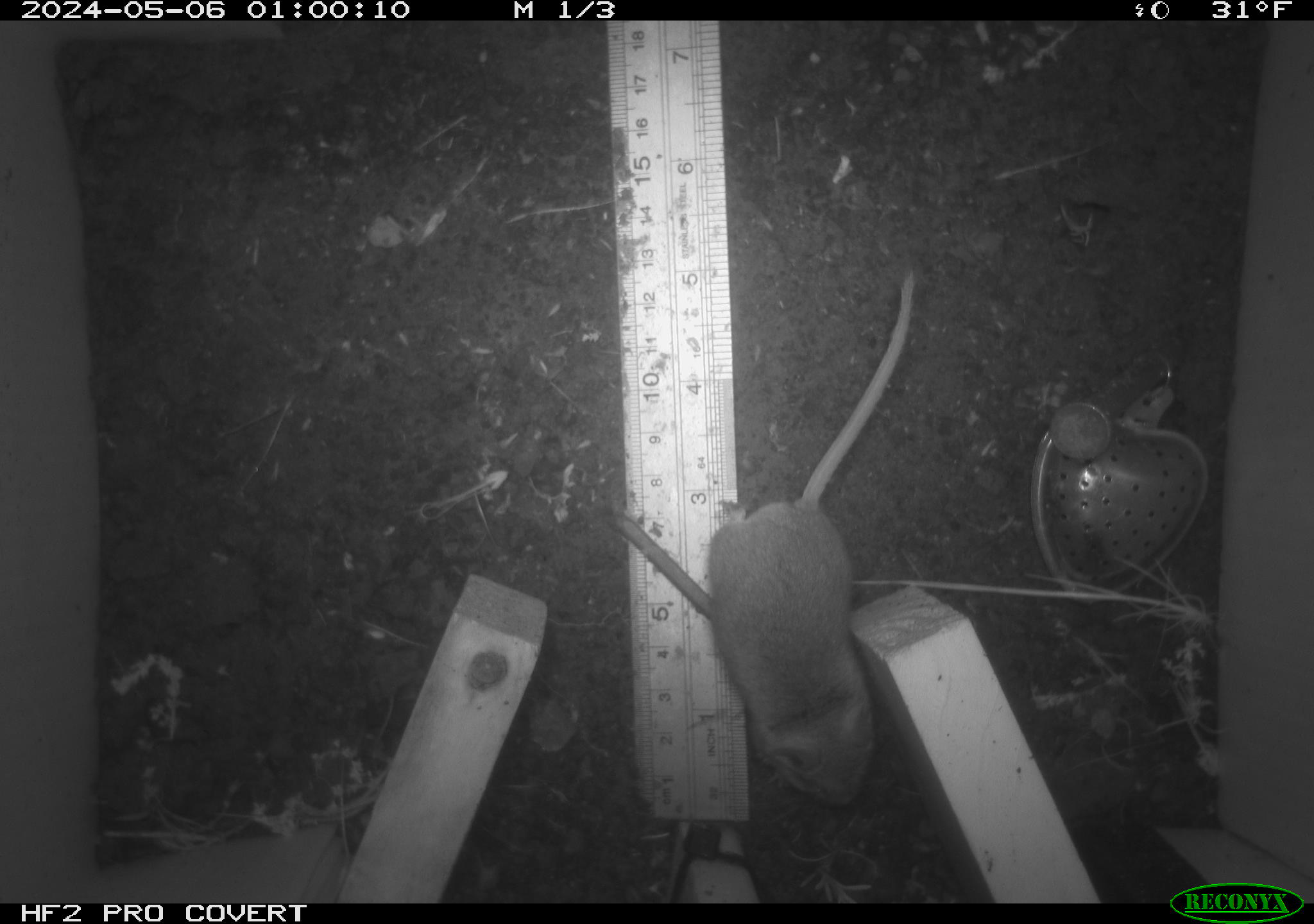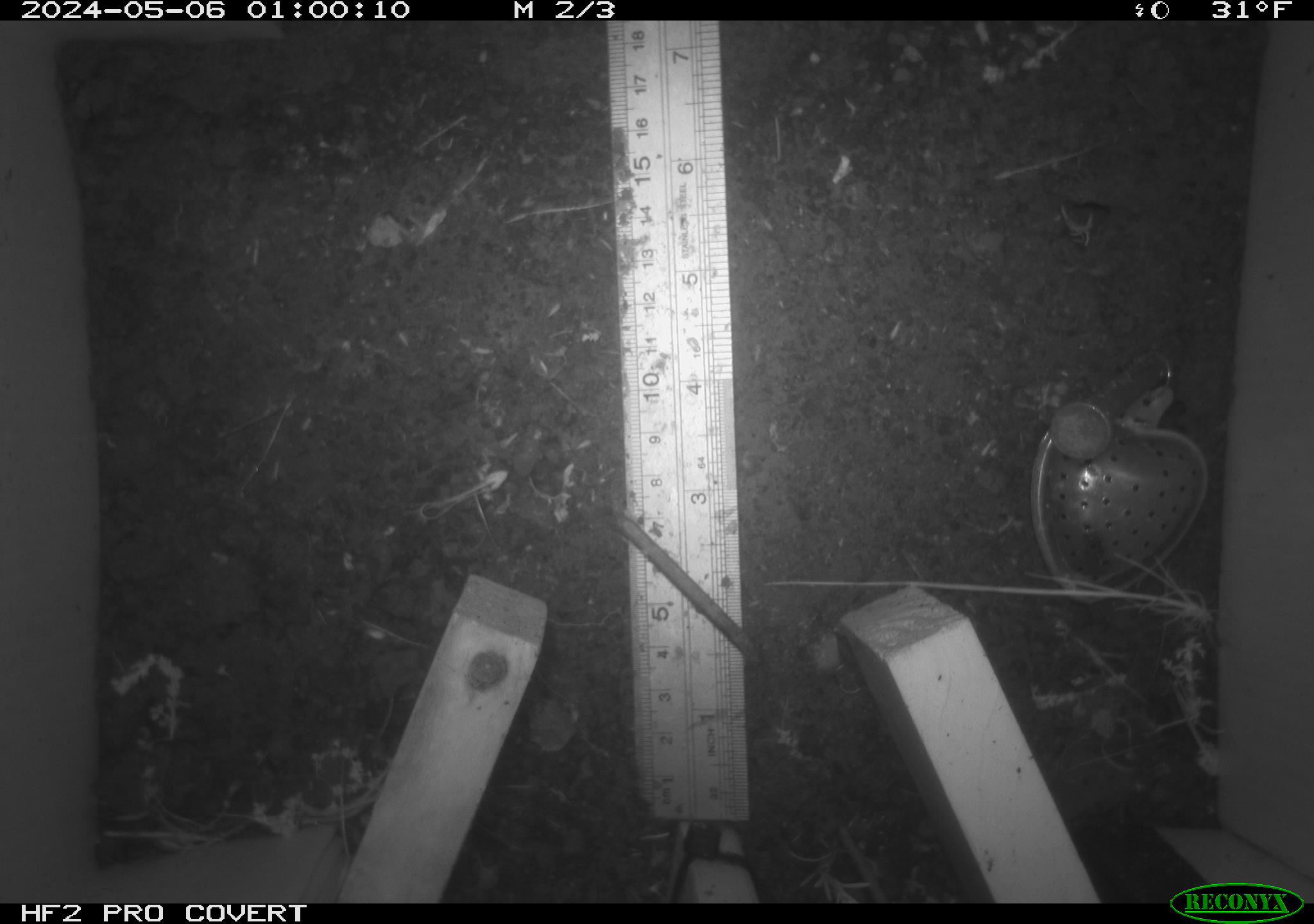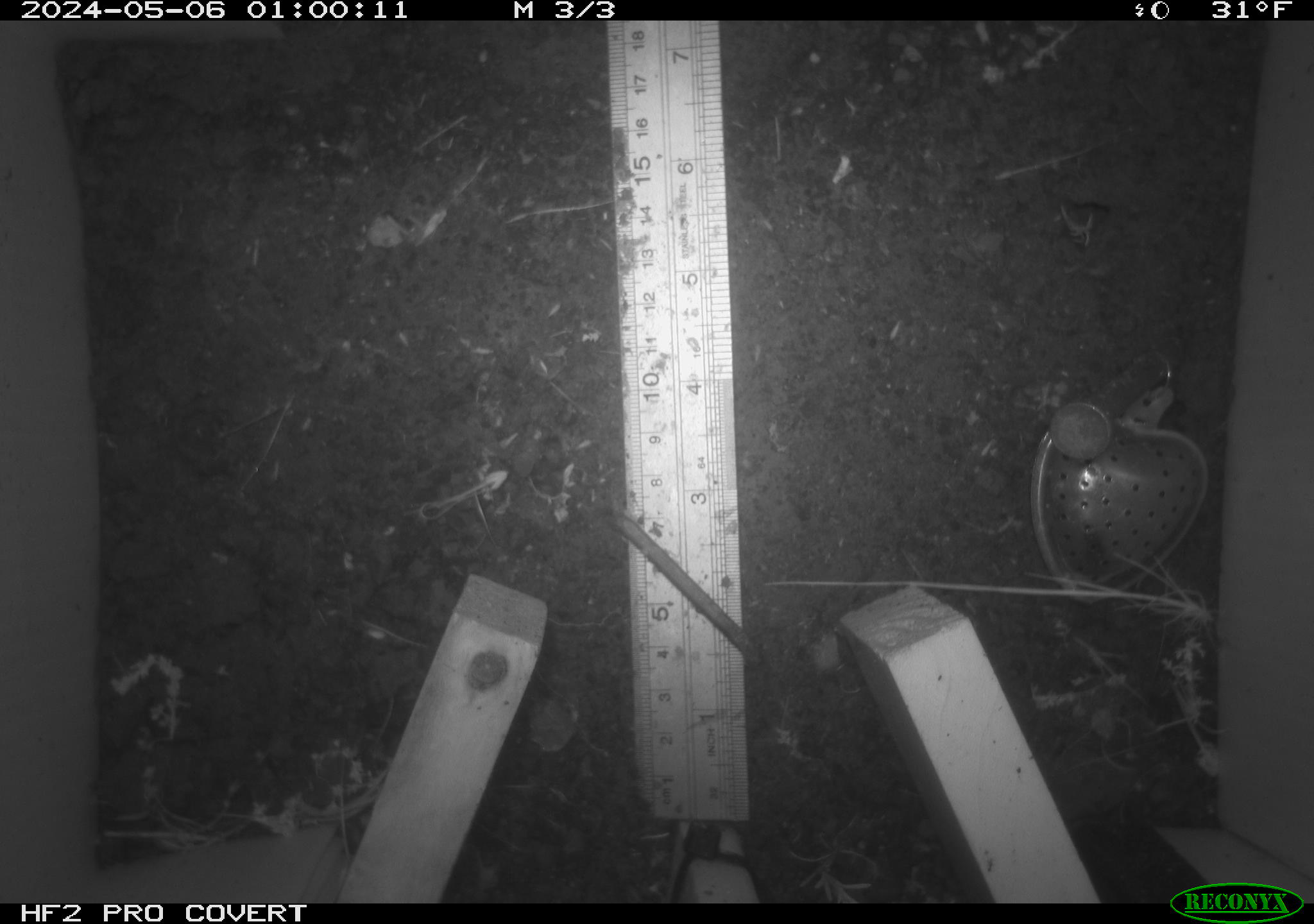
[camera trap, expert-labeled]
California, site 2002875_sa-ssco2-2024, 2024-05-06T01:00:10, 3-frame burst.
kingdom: Animalia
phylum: Chordata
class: Mammalia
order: Rodentia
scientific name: Rodentia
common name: mouse species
Mouse species (Rodentia).